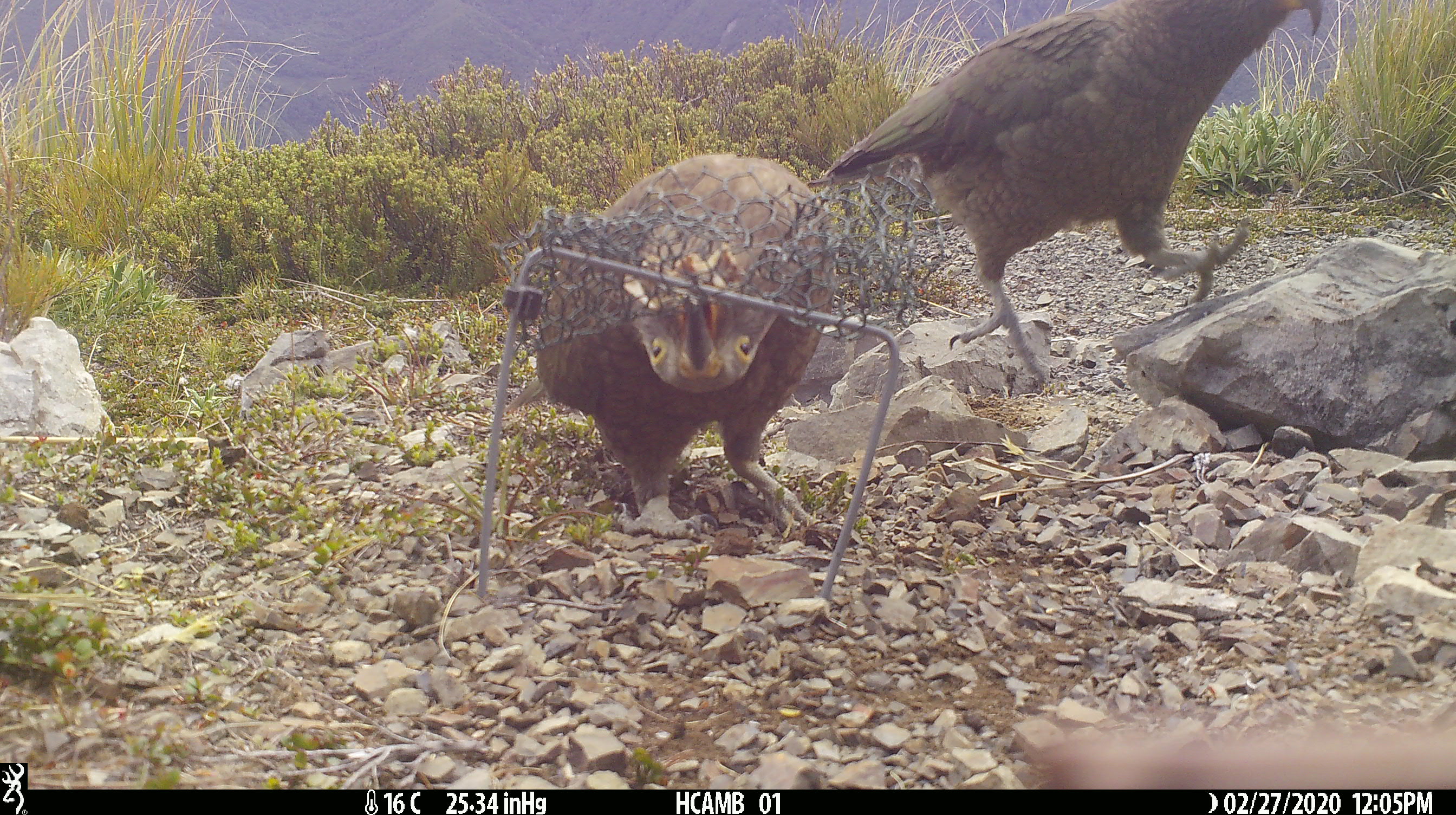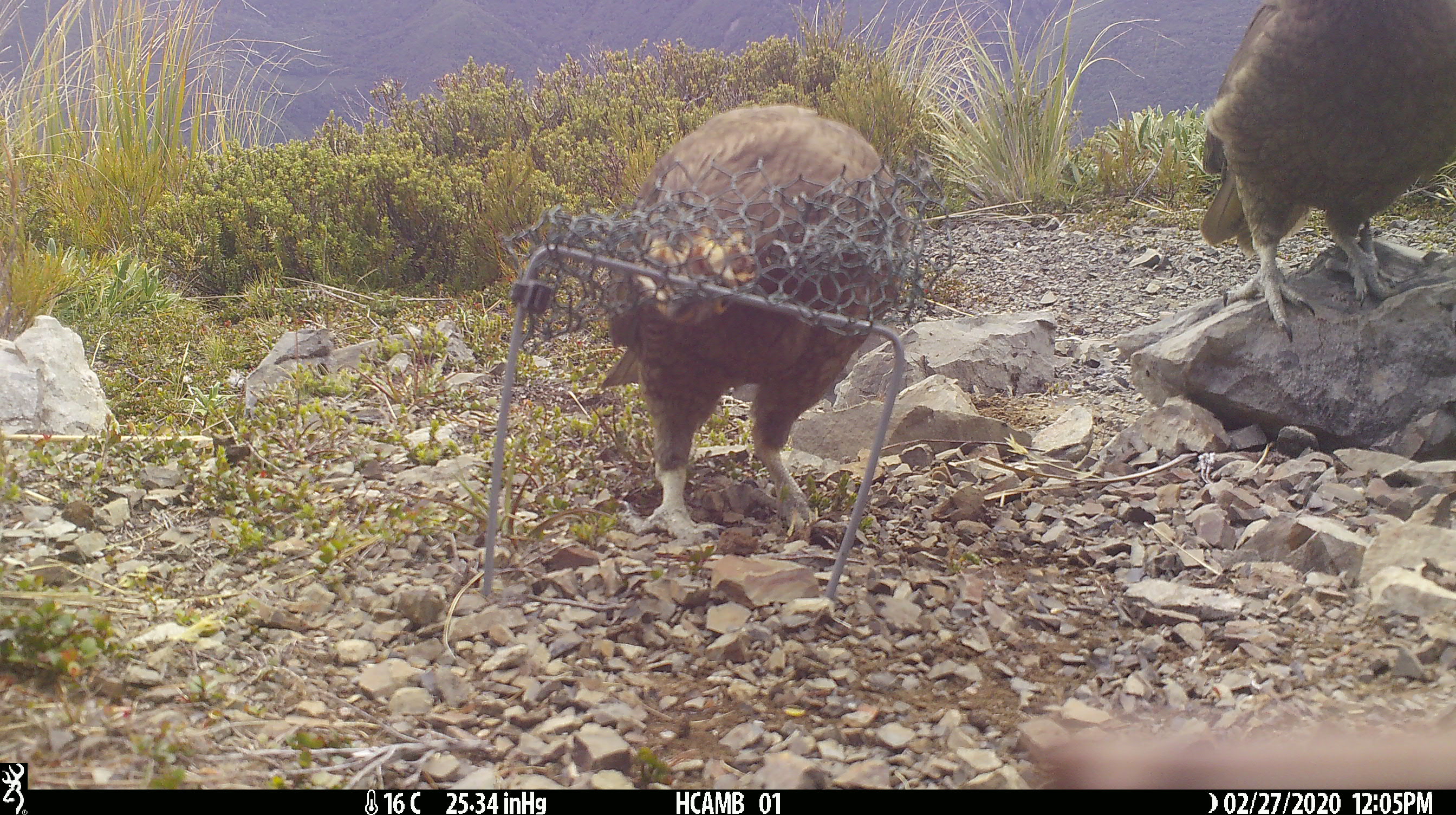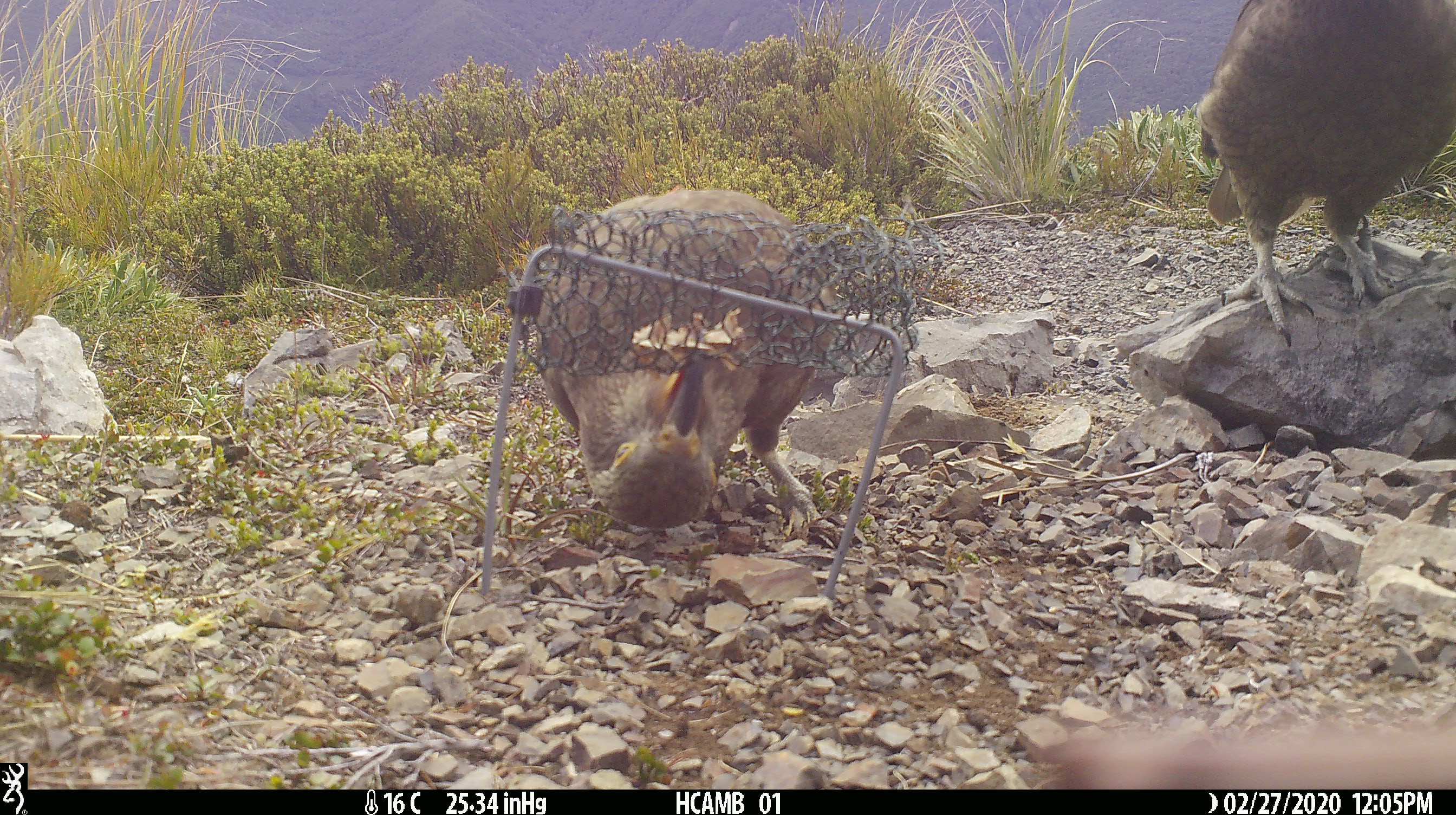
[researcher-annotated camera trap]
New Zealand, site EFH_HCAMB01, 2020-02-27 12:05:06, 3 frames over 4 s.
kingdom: Animalia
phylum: Chordata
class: Aves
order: Psittaciformes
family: Strigopidae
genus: Nestor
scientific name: Nestor notabilis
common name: kea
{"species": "kea (Nestor notabilis)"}